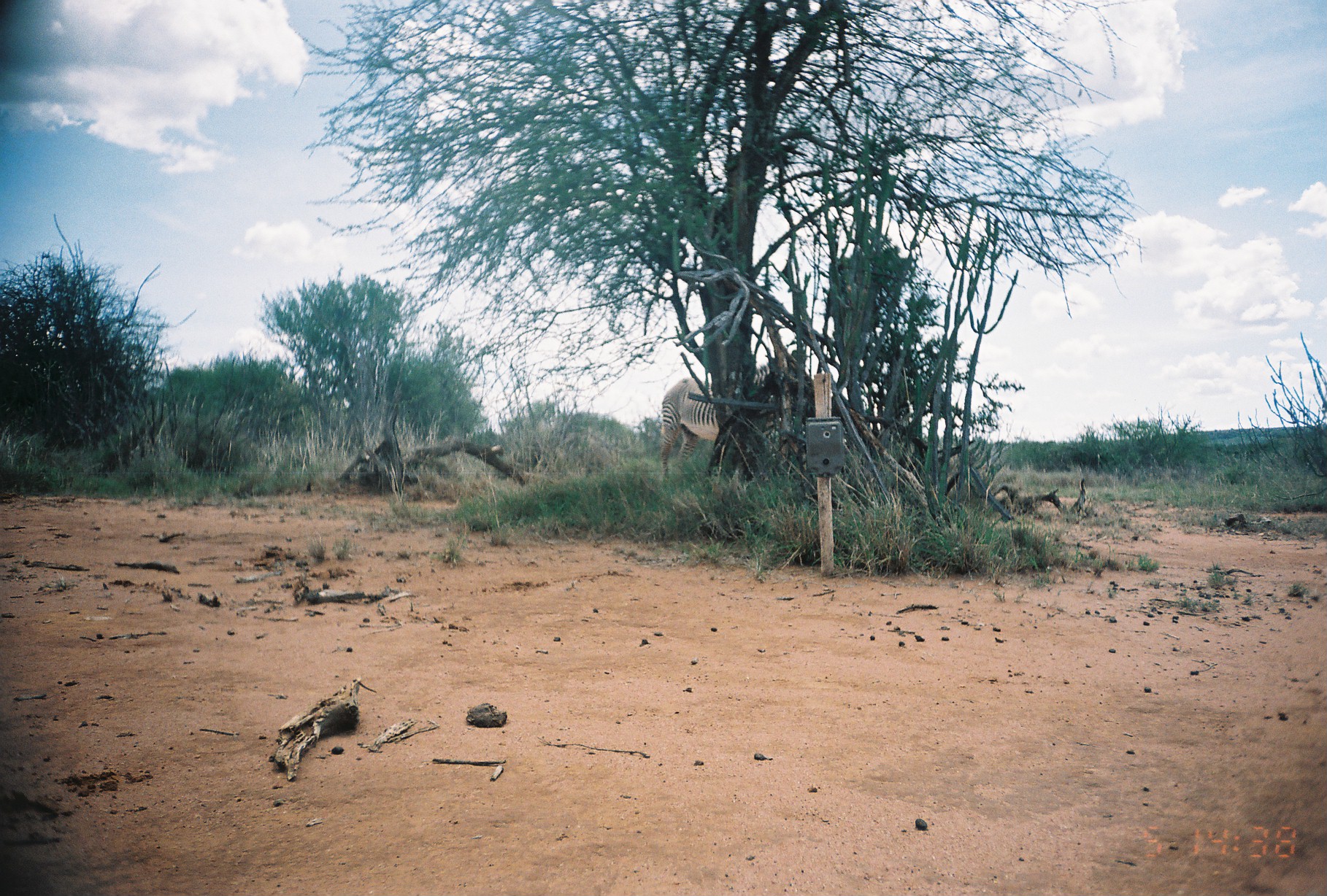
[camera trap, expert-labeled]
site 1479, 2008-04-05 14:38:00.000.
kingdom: Animalia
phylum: Chordata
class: Mammalia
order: Perissodactyla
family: Equidae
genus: Equus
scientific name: Equus grevyi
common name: grévy's zebra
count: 1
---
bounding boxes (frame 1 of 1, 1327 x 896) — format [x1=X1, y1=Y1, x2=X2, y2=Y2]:
equus grevyi: [x1=660, y1=361, x2=788, y2=479]